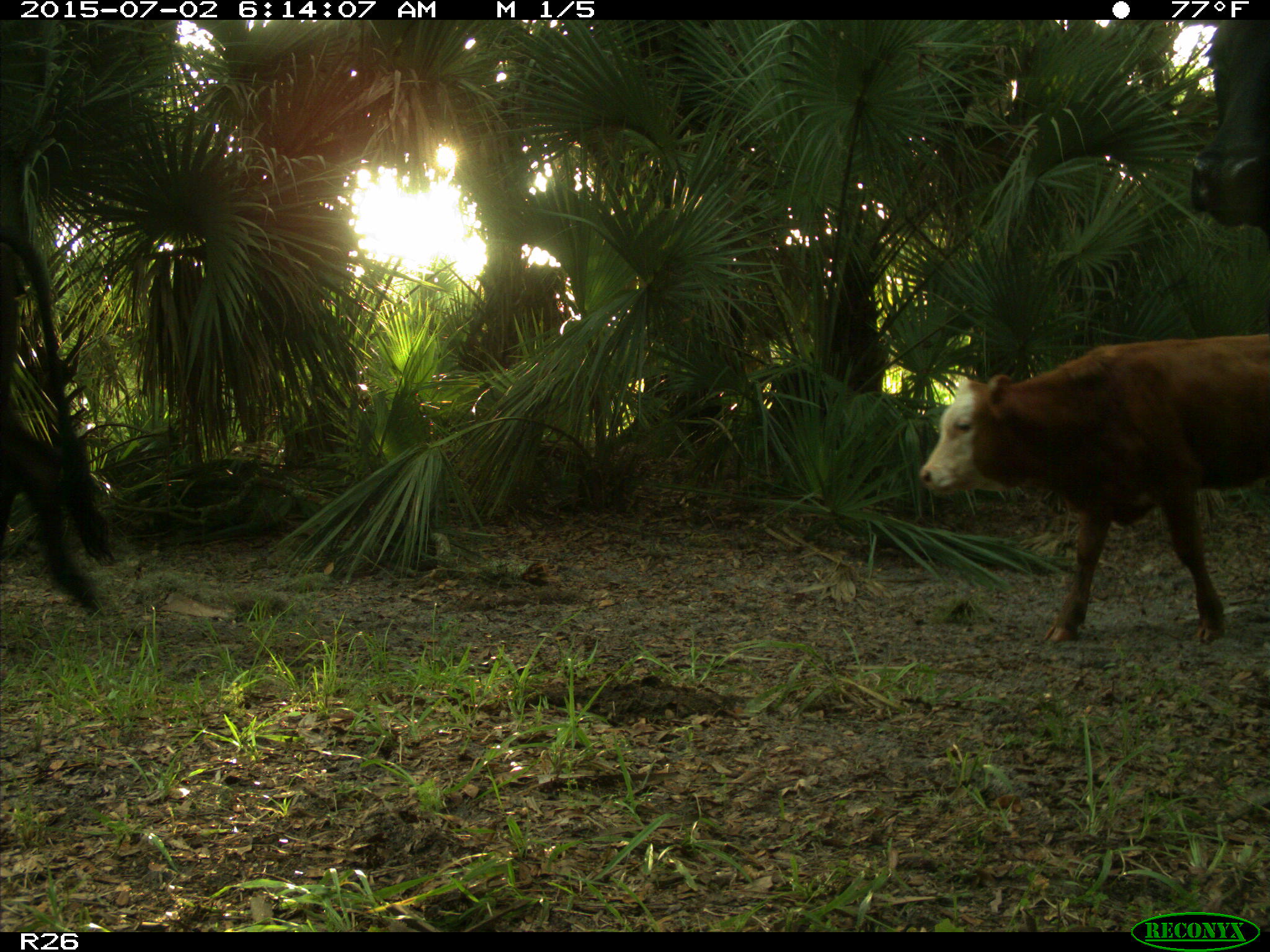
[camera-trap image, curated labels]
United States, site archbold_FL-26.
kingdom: Animalia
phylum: Chordata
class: Mammalia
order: Artiodactyla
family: Bovidae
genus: Bos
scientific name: Bos taurus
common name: domestic cow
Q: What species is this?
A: Bos taurus (domestic cow).